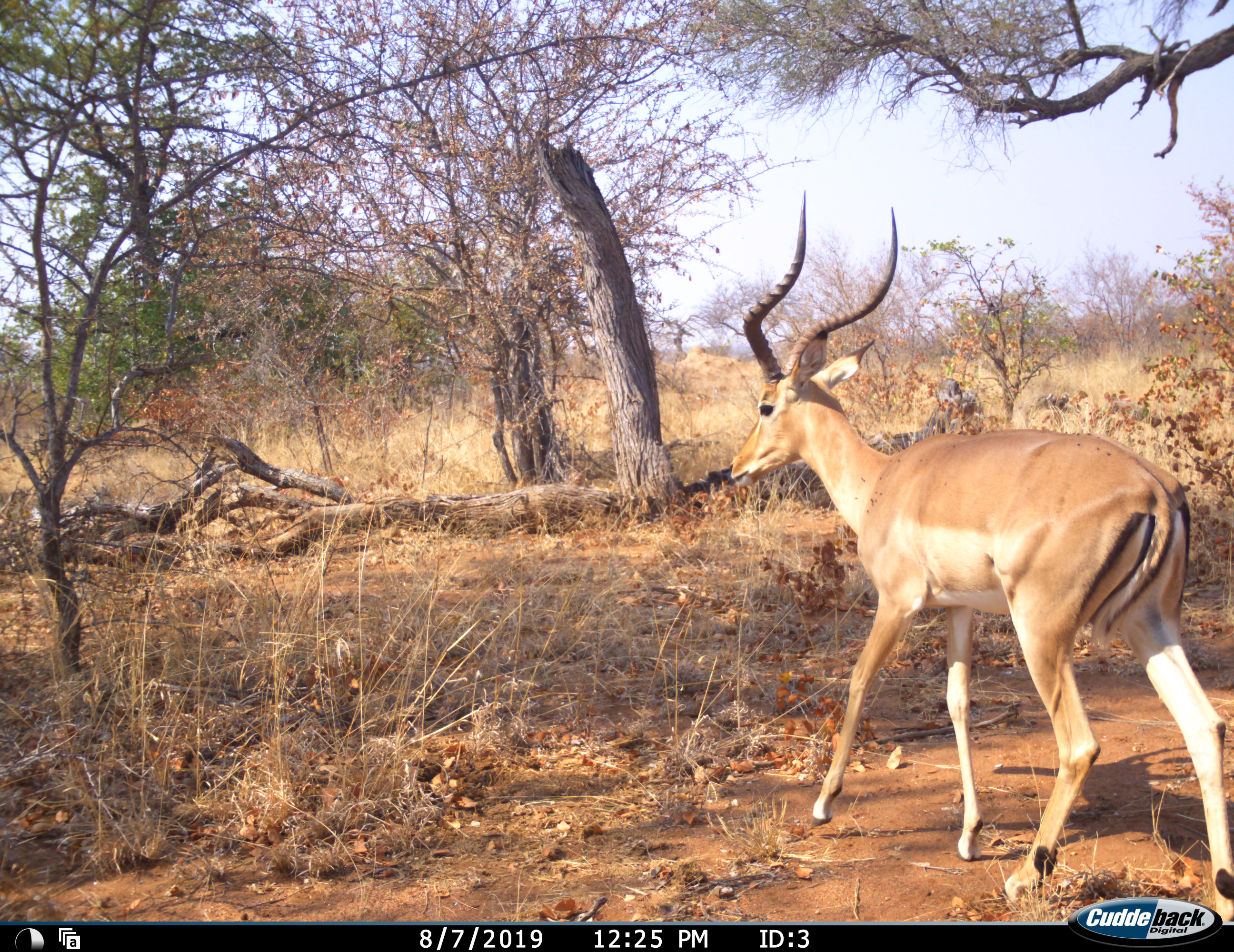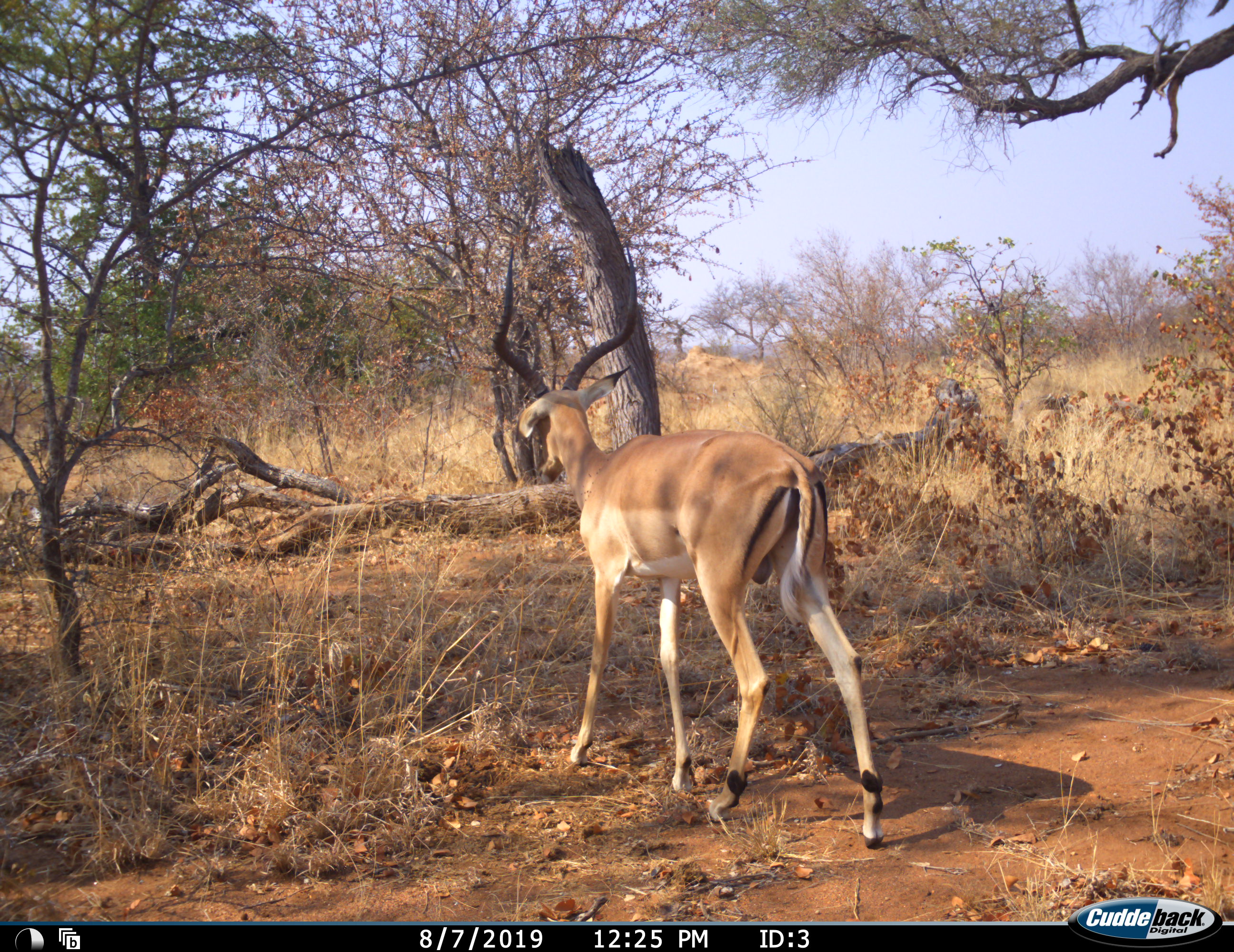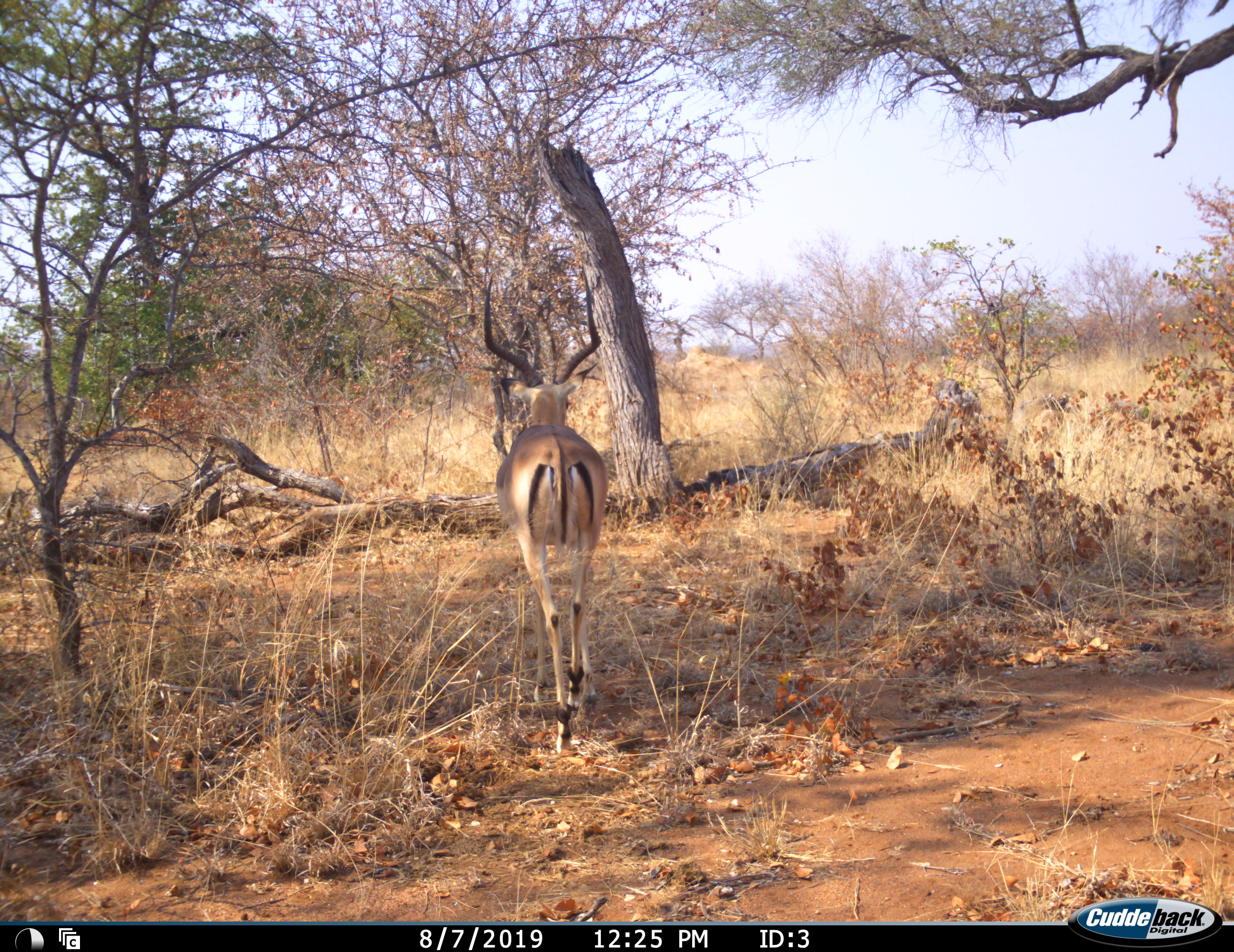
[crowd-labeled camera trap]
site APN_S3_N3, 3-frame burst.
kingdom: Animalia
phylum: Chordata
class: Mammalia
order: Artiodactyla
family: Bovidae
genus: Aepyceros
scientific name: Aepyceros melampus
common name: impala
Impala (Aepyceros melampus), count 1. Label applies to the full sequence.